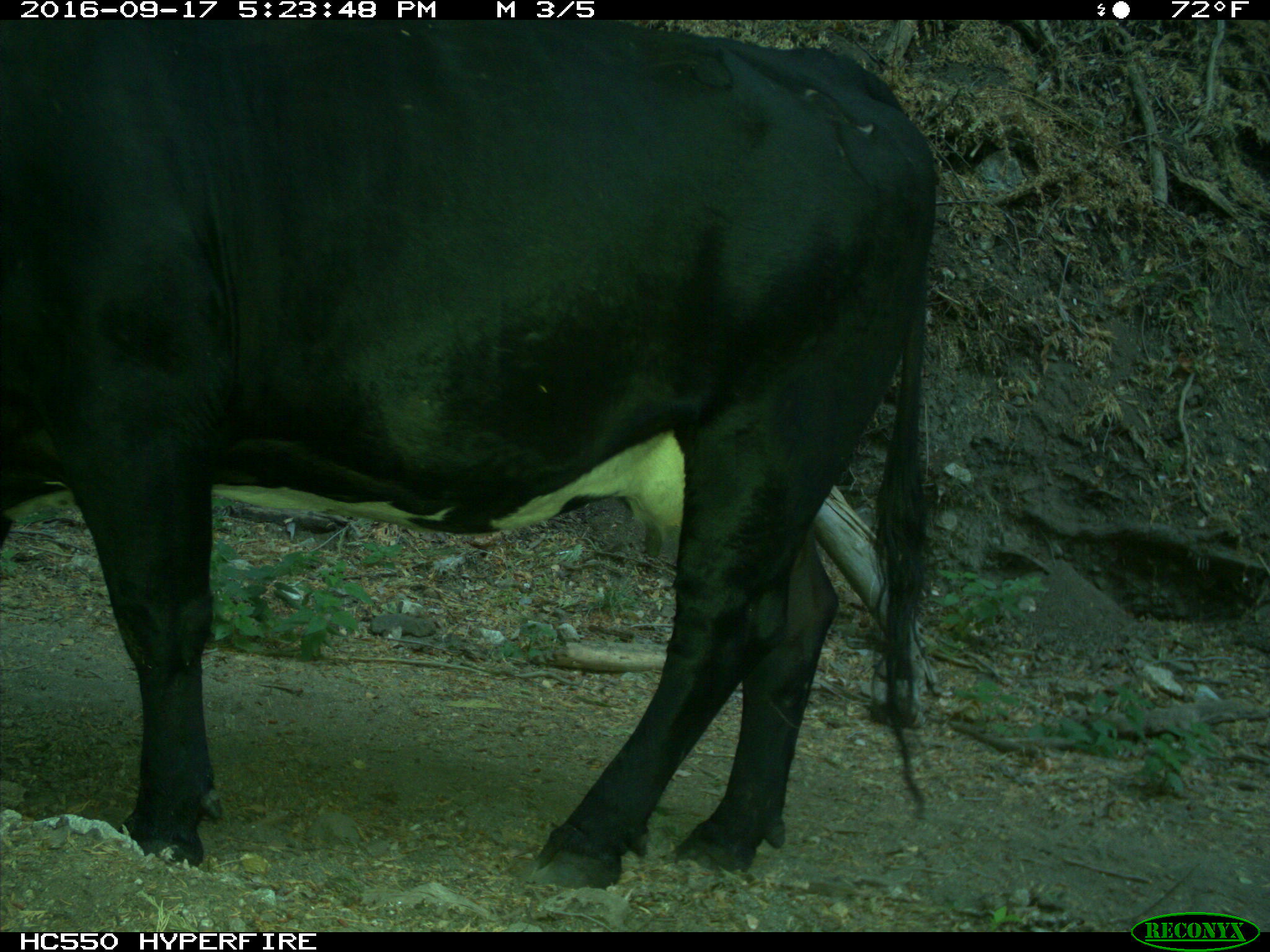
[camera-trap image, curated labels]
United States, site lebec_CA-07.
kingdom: Animalia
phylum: Chordata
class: Mammalia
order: Artiodactyla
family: Bovidae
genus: Bos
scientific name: Bos taurus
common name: domestic cow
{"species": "Bos taurus (domestic cow)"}